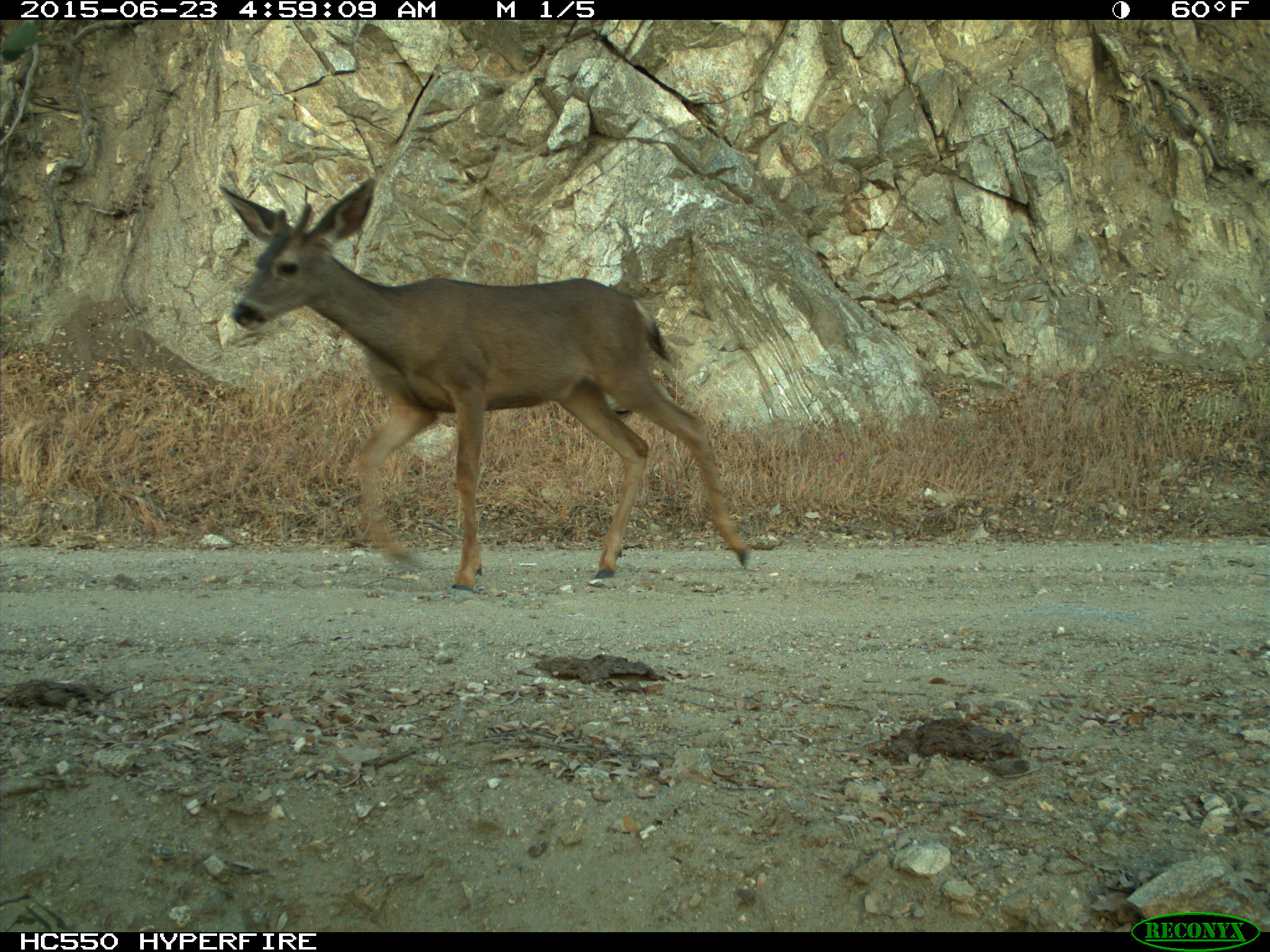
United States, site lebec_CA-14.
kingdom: Animalia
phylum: Chordata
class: Mammalia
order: Artiodactyla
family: Cervidae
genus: Odocoileus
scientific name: Odocoileus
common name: deer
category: unidentified deer